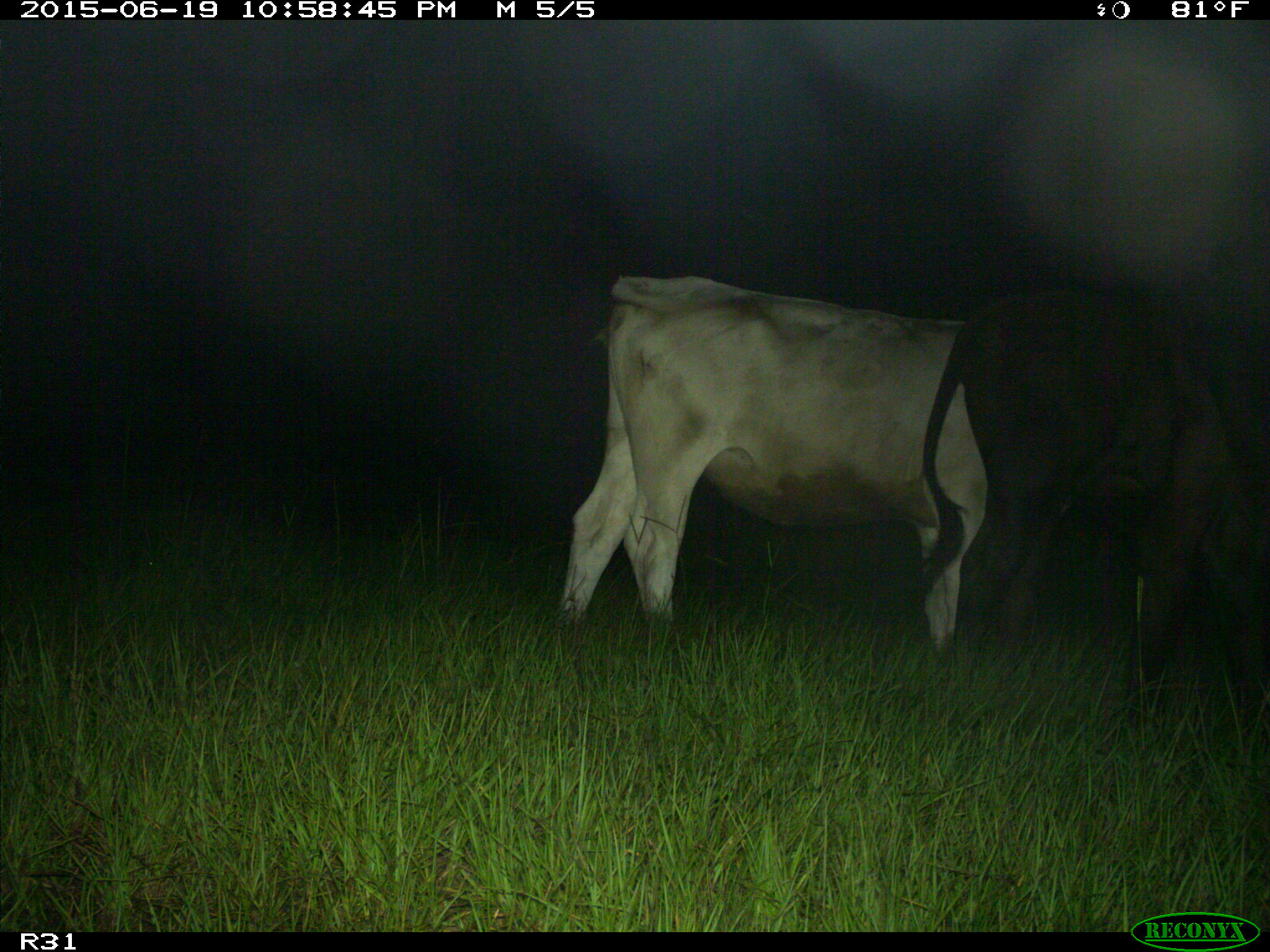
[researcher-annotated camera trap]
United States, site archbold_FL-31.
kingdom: Animalia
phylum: Chordata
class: Mammalia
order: Artiodactyla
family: Bovidae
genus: Bos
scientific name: Bos taurus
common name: domestic cow